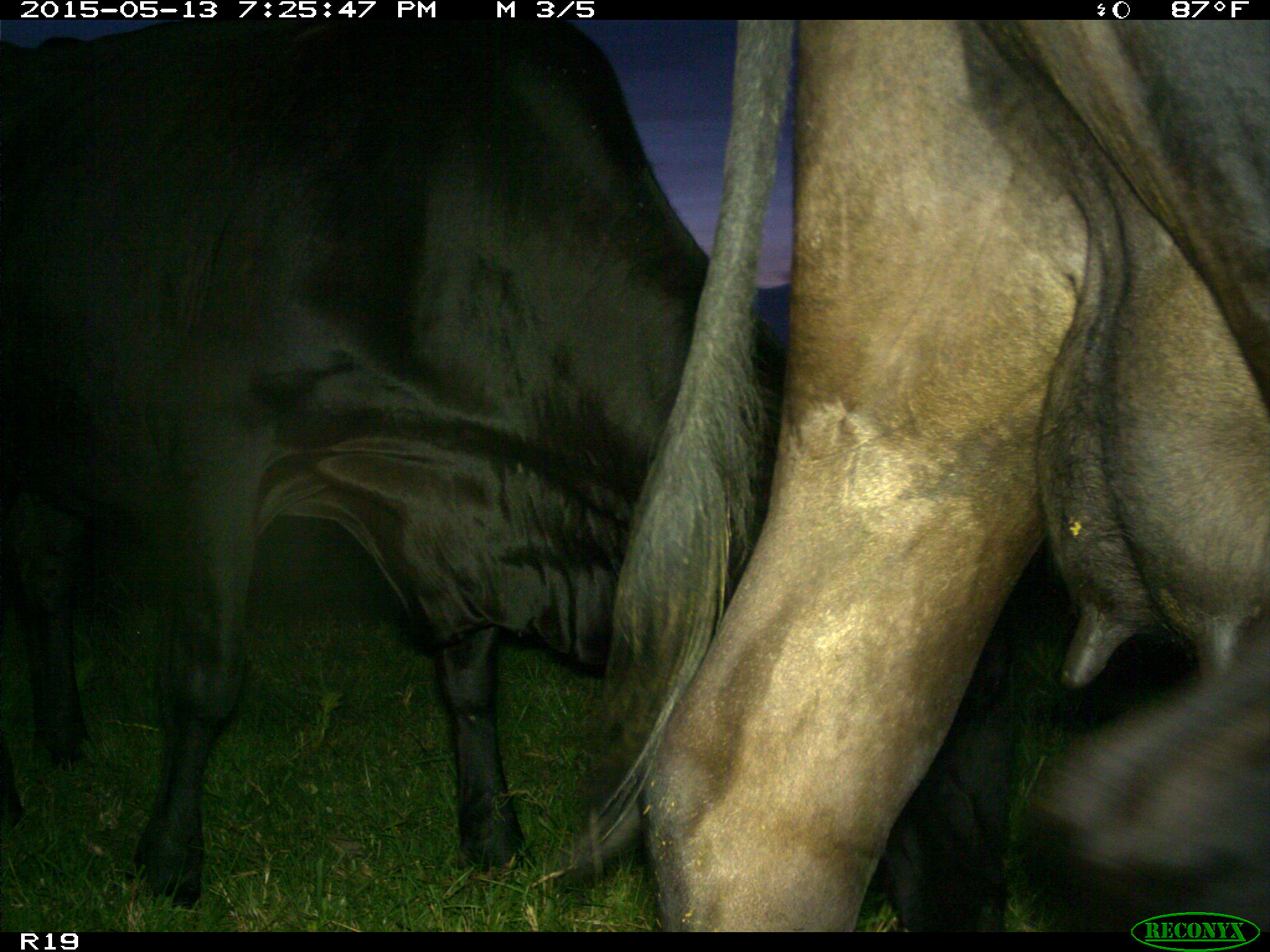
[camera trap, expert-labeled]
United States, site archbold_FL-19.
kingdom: Animalia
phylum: Chordata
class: Mammalia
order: Artiodactyla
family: Bovidae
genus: Bos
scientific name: Bos taurus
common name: domestic cow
Bos taurus (domestic cow).